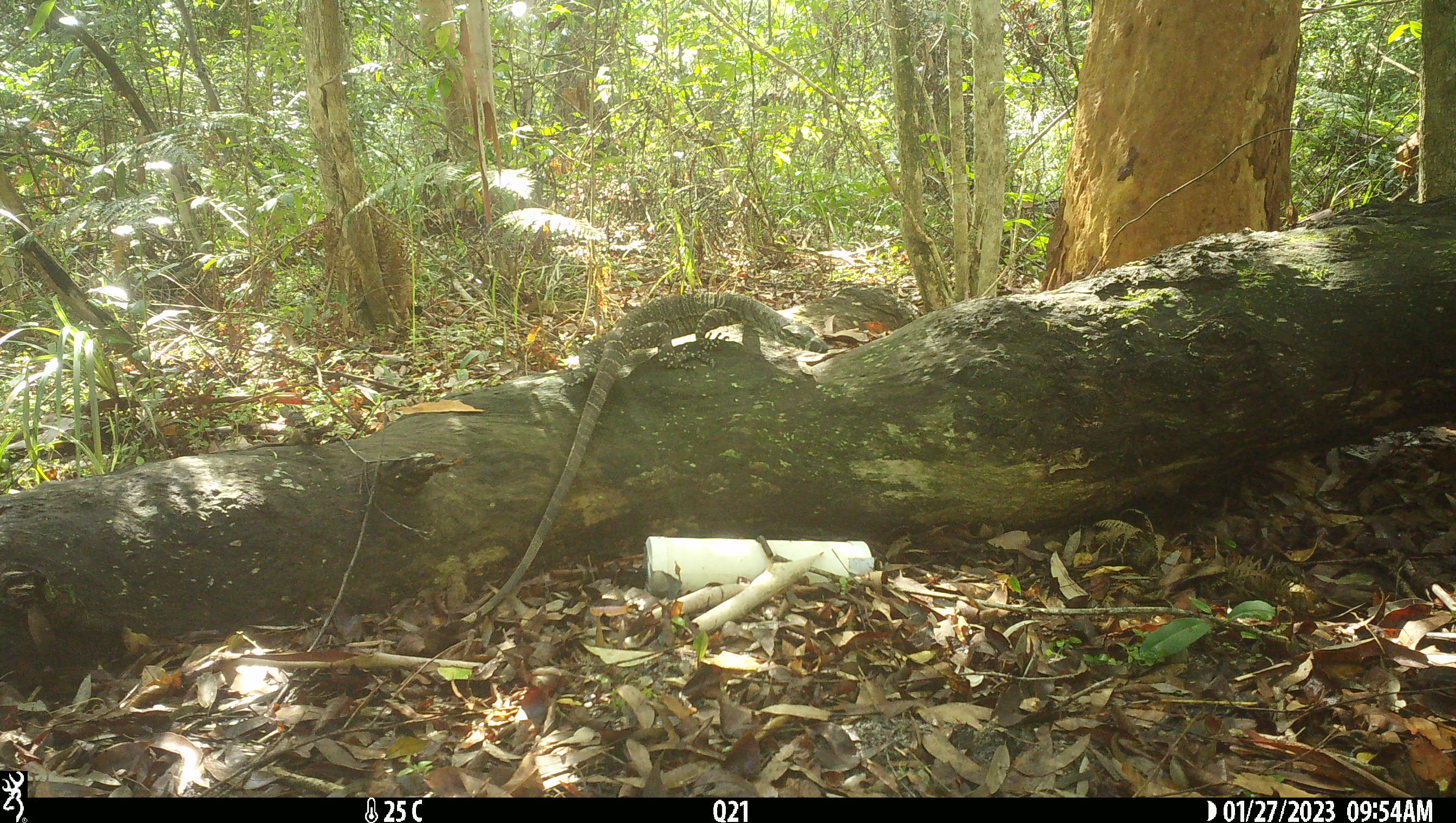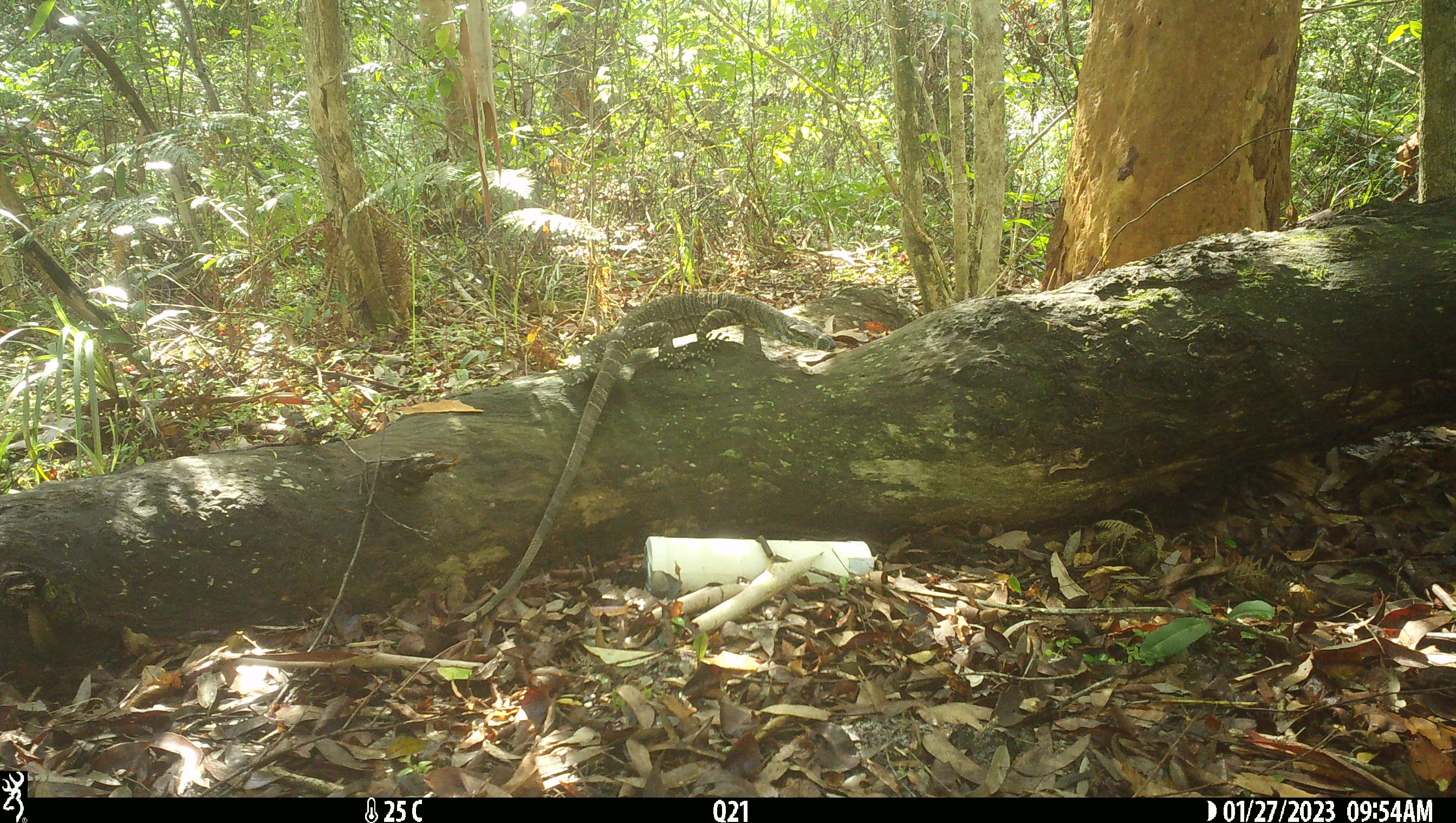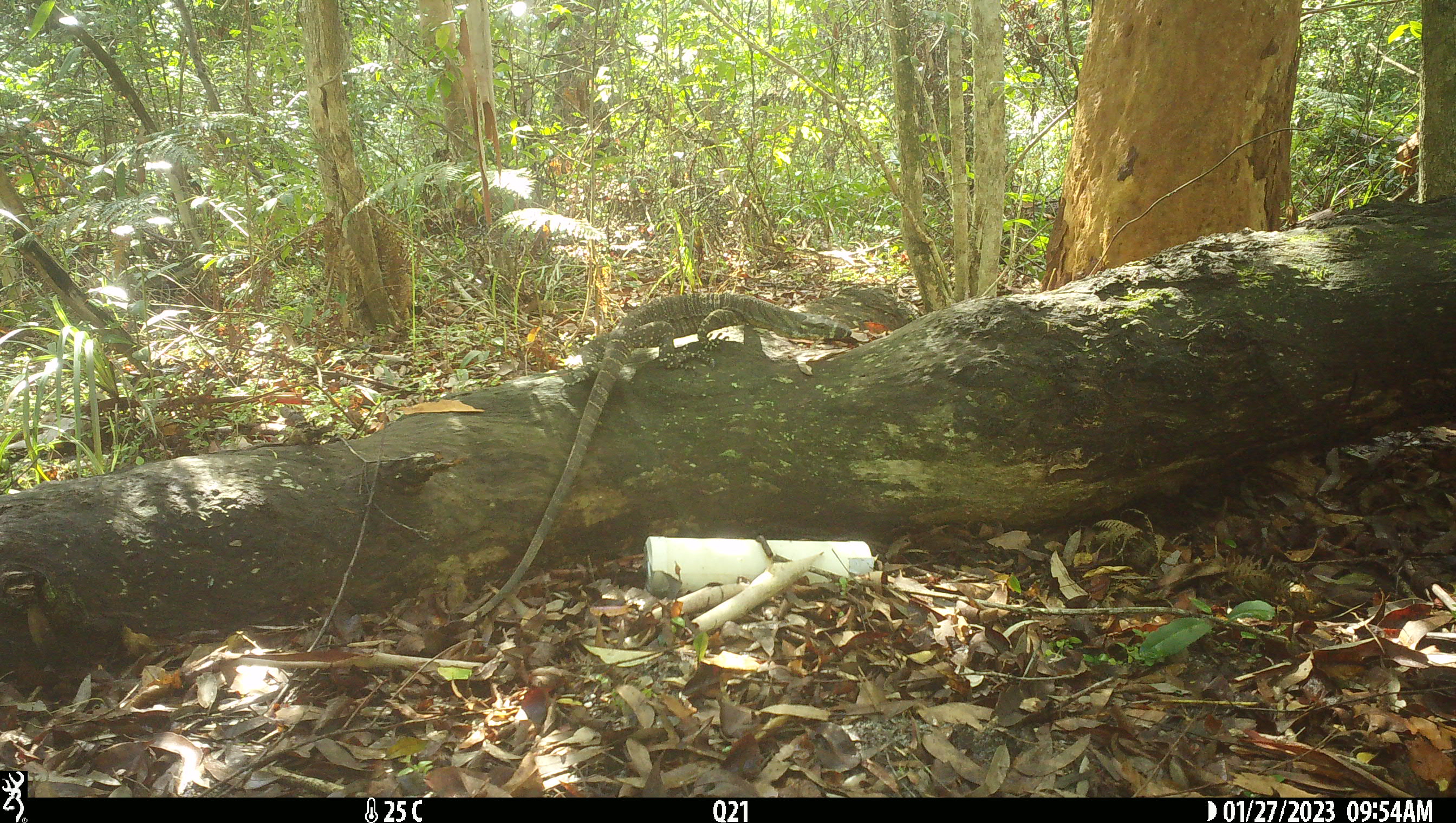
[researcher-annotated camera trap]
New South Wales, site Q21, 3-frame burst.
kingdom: Animalia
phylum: Chordata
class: Reptilia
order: Squamata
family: Varanidae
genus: Varanus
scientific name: Varanus varius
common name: lace monitor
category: goanna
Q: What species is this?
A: Goanna (lace monitor) (Varanus varius).